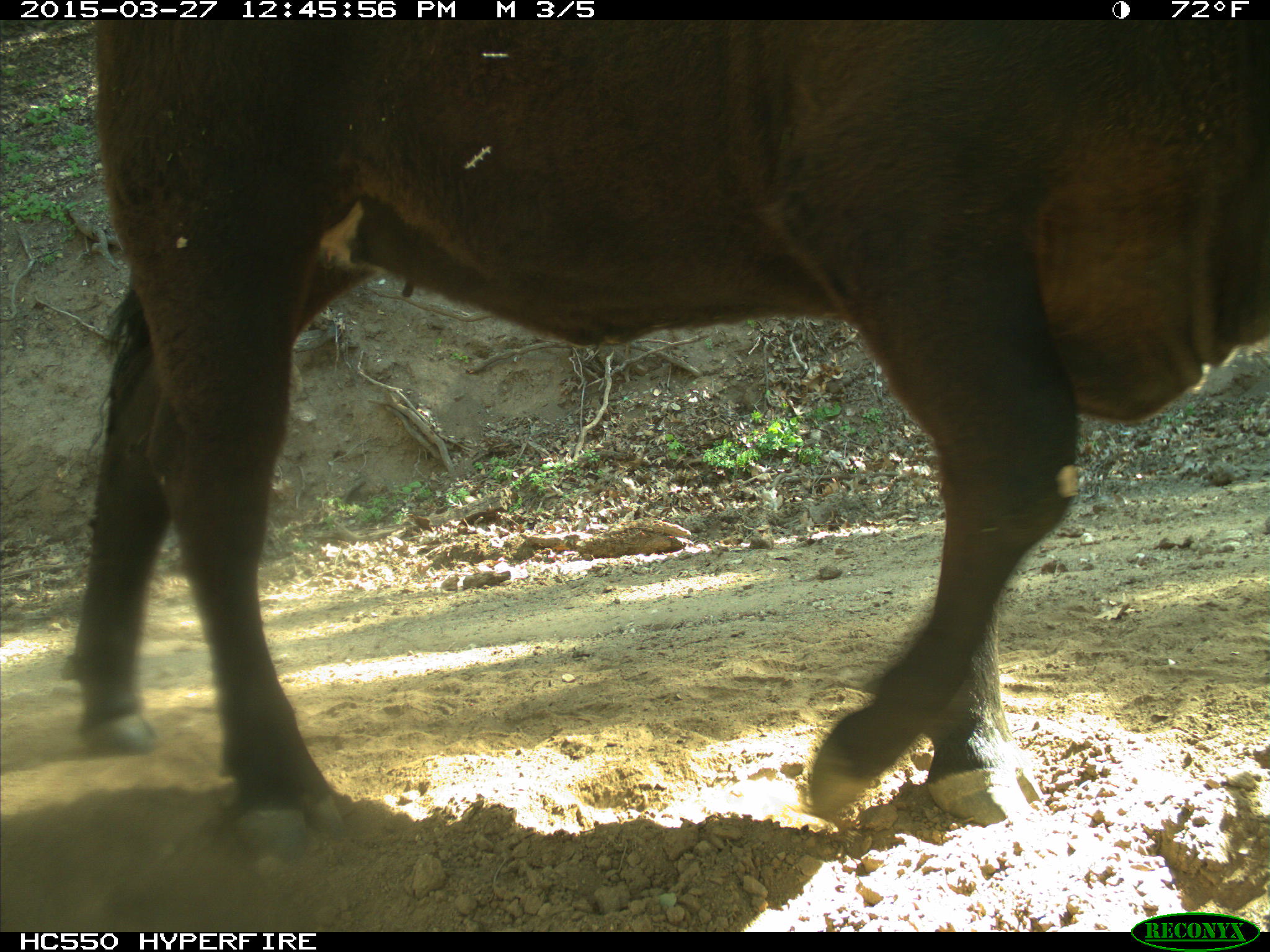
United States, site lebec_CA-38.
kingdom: Animalia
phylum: Chordata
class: Mammalia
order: Artiodactyla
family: Bovidae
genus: Bos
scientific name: Bos taurus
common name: domestic cow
Bos taurus (domestic cow).